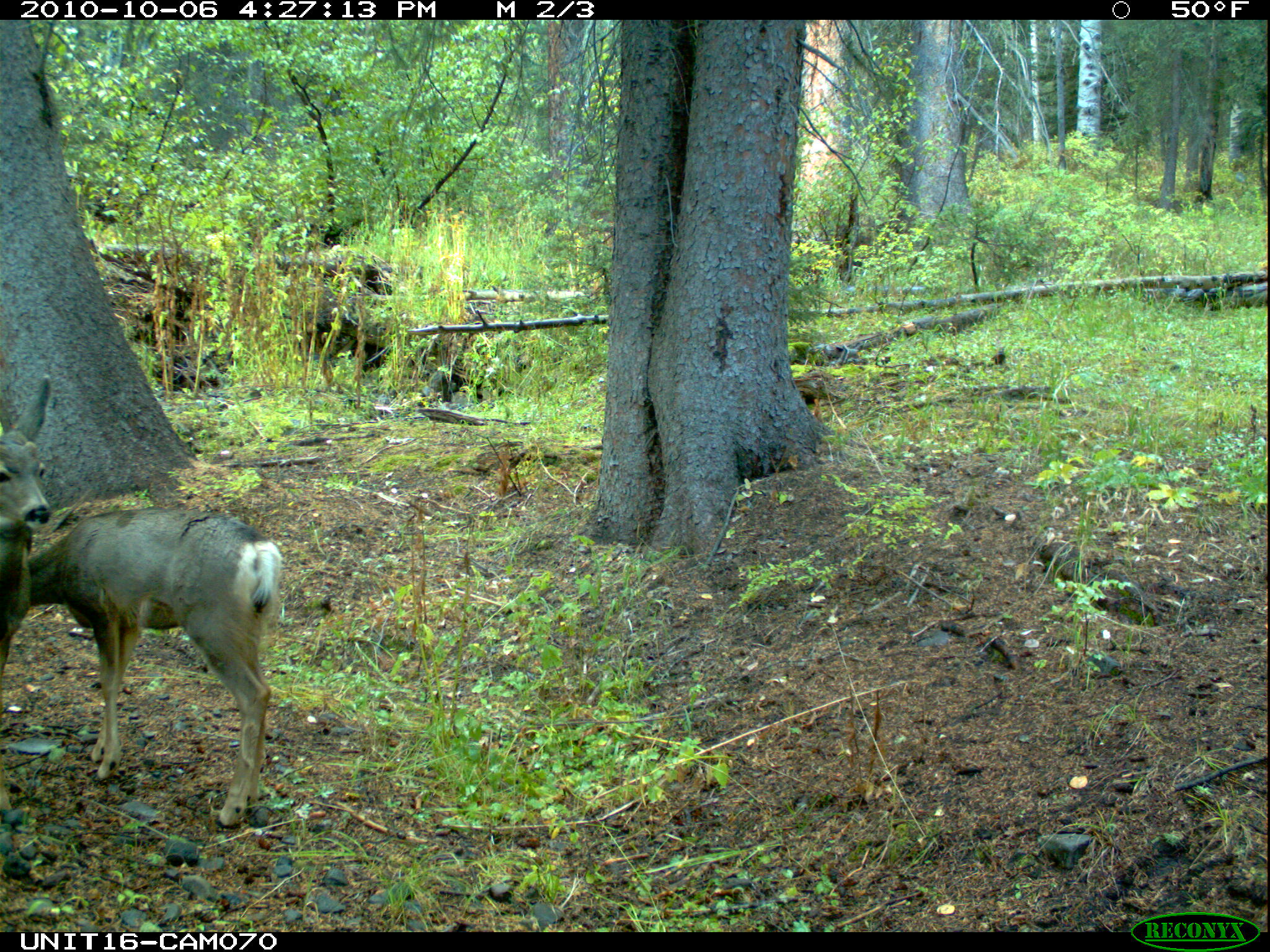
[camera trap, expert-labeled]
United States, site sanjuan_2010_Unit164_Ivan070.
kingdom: Animalia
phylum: Chordata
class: Mammalia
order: Artiodactyla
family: Cervidae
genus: Odocoileus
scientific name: Odocoileus hemionus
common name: mule deer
Odocoileus hemionus (mule deer).